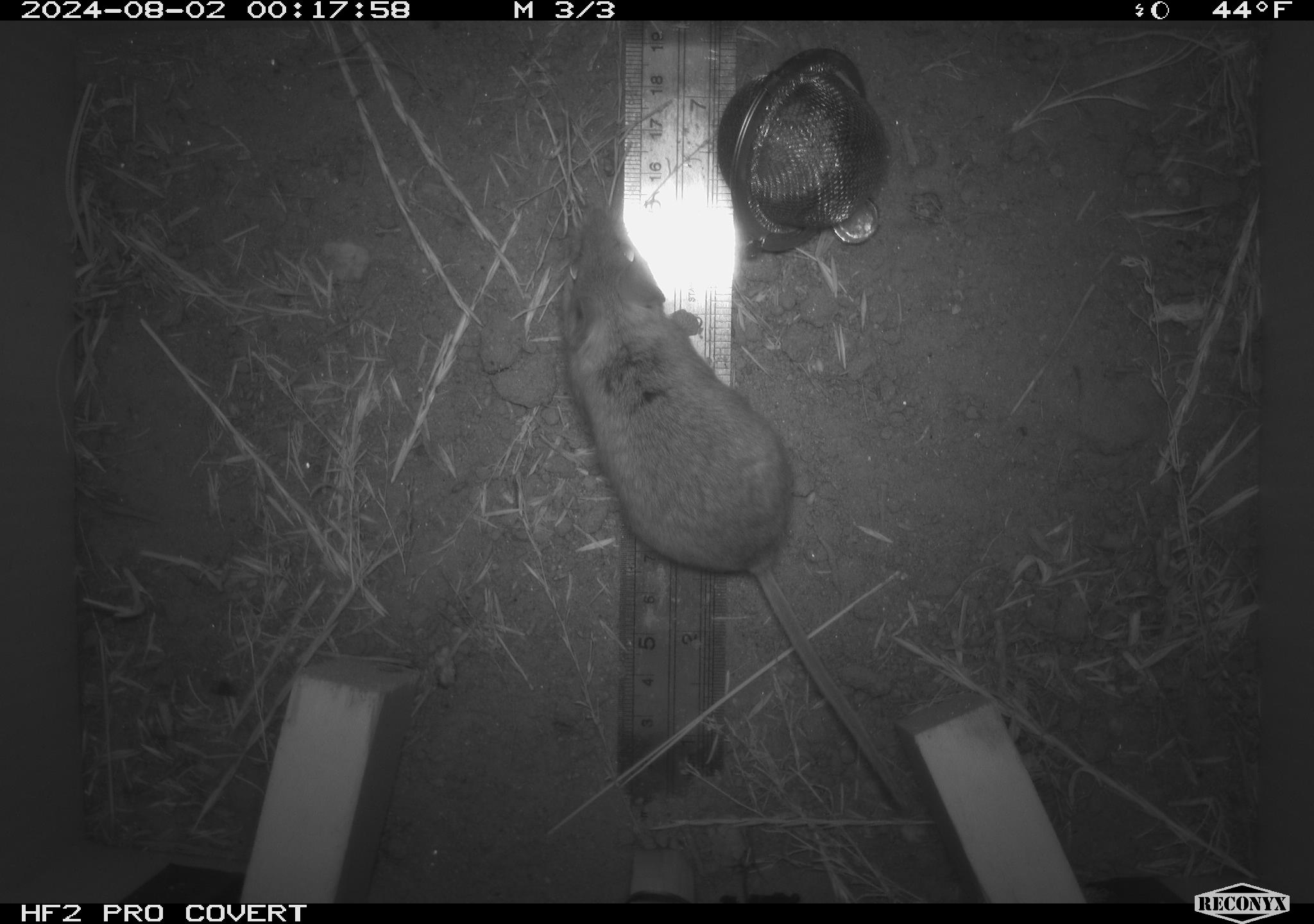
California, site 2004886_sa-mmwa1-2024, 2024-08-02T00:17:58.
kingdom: Animalia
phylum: Chordata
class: Mammalia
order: Rodentia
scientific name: Rodentia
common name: mouse species